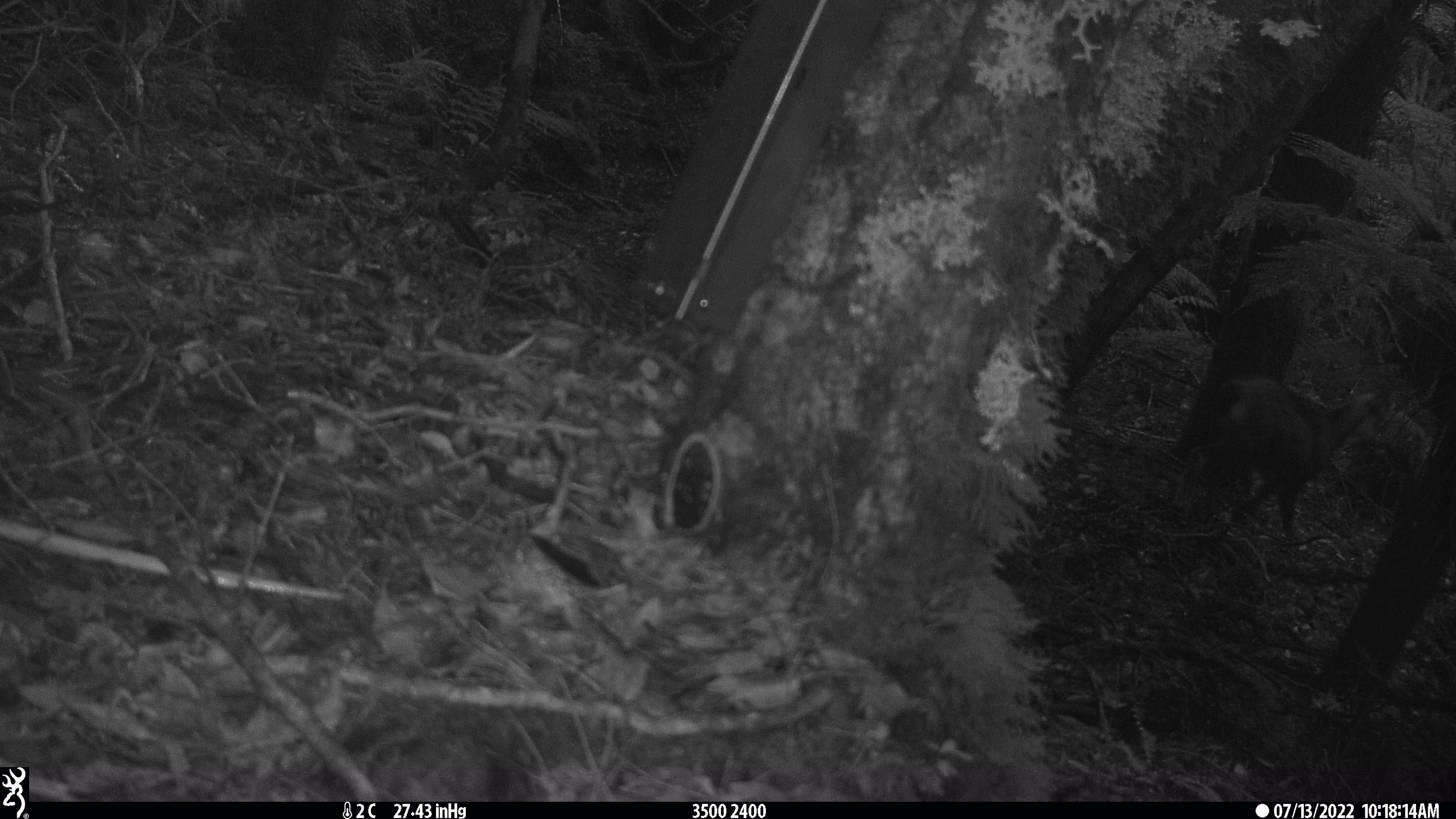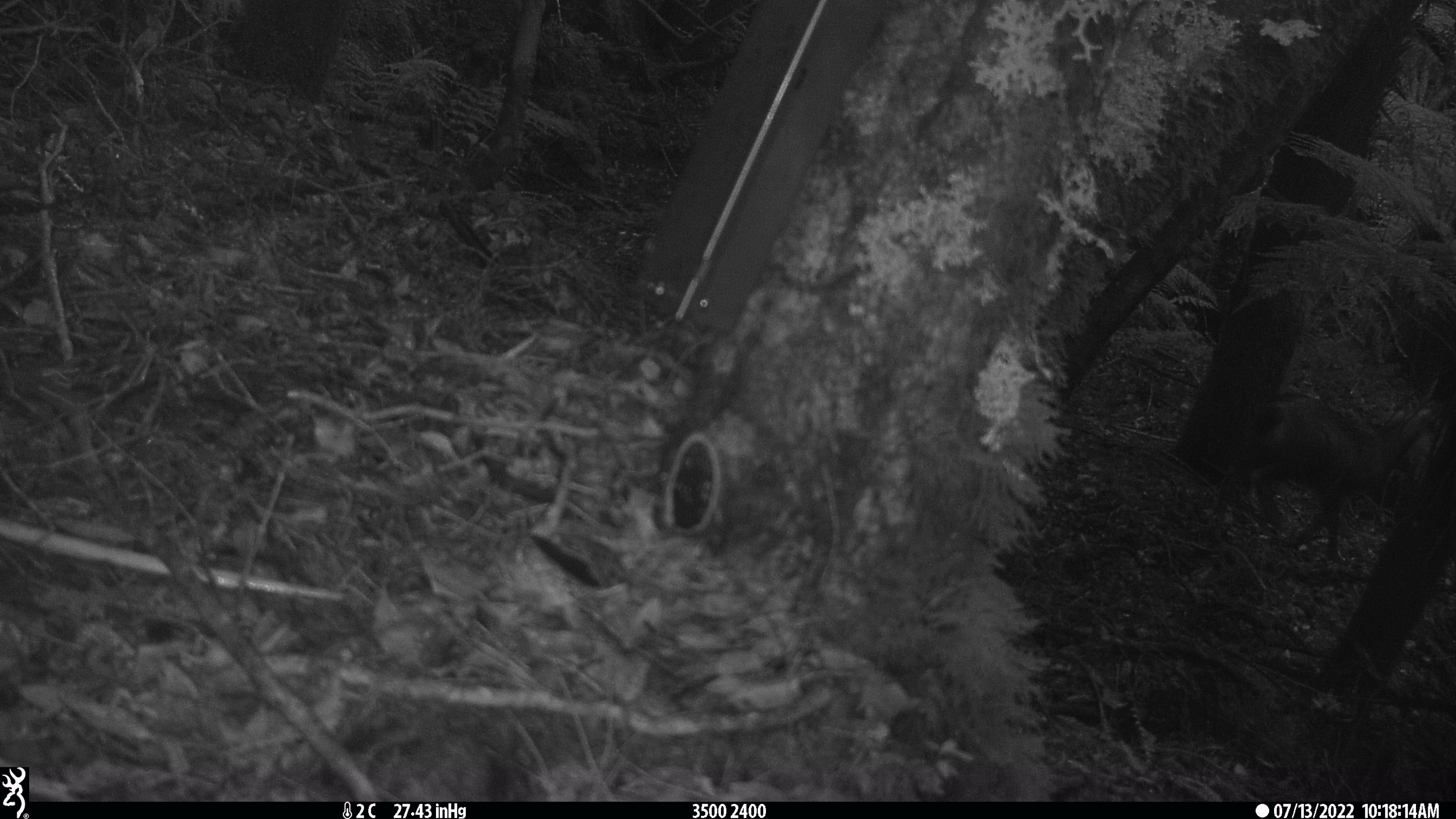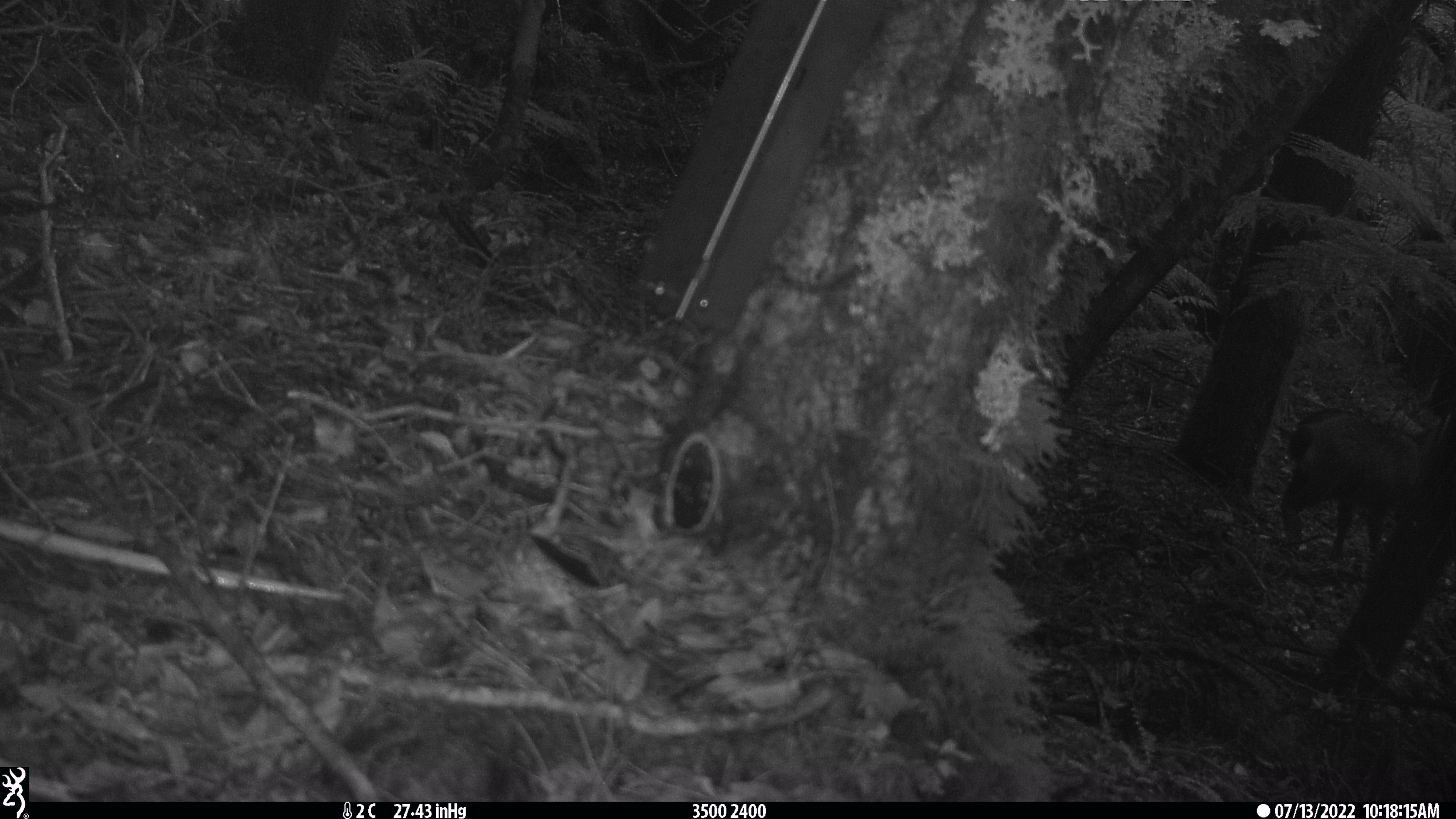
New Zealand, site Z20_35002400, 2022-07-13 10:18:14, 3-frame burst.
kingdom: Animalia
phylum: Chordata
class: Mammalia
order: Artiodactyla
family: Bovidae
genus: Rupicapra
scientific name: Rupicapra rupicapra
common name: alpine chamois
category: chamois